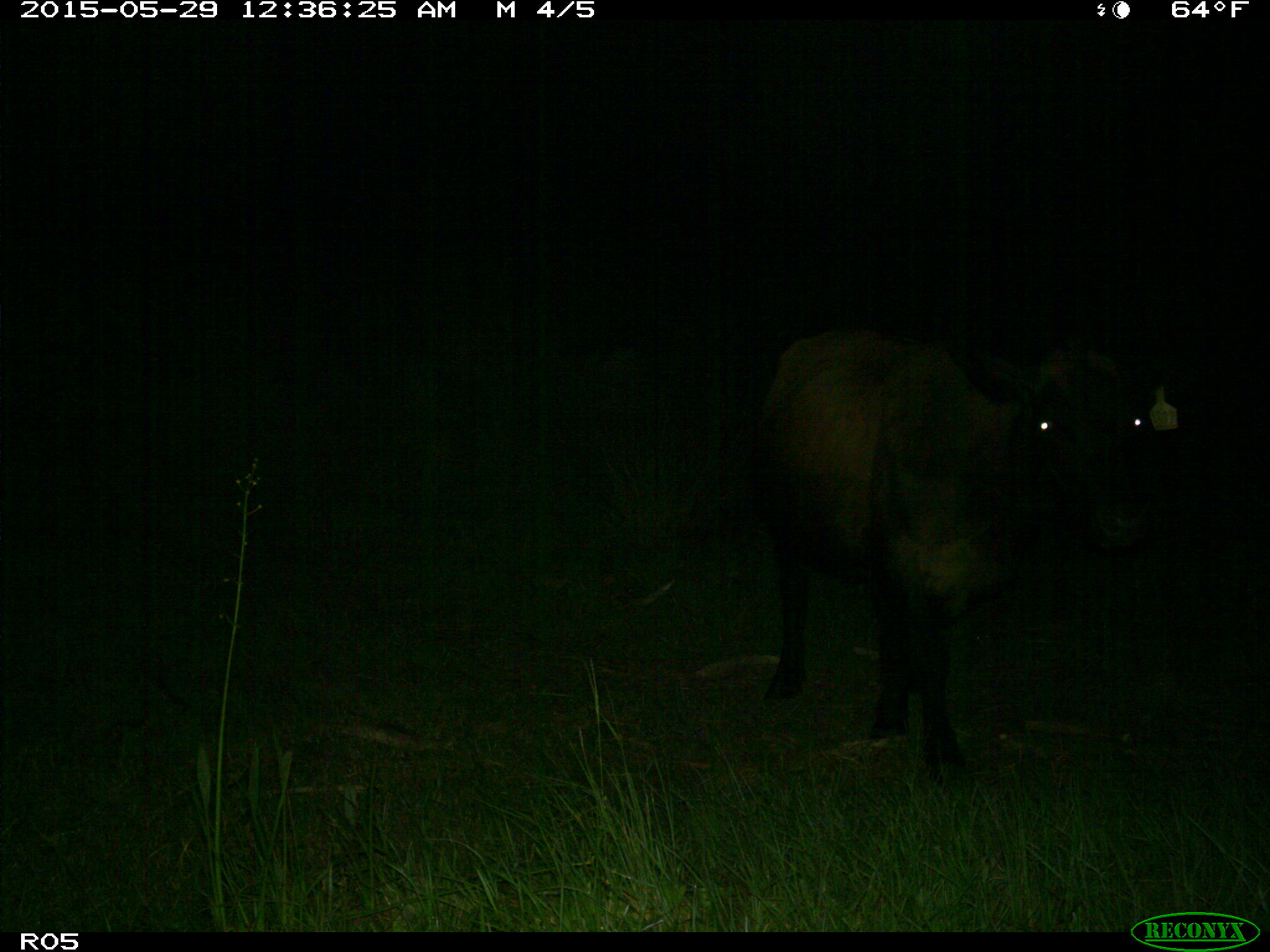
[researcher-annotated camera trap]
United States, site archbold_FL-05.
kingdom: Animalia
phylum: Chordata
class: Mammalia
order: Artiodactyla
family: Bovidae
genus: Bos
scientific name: Bos taurus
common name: domestic cow